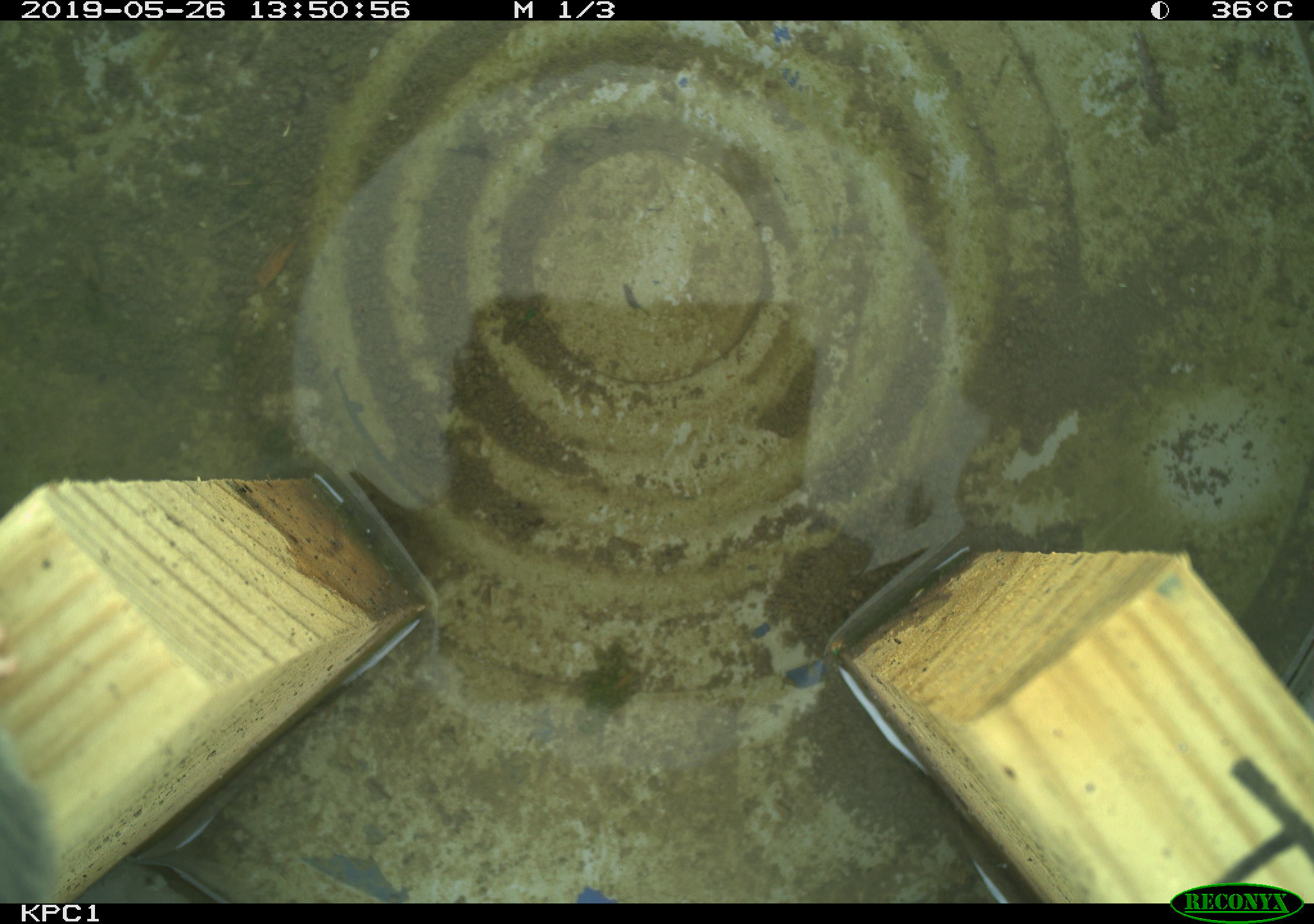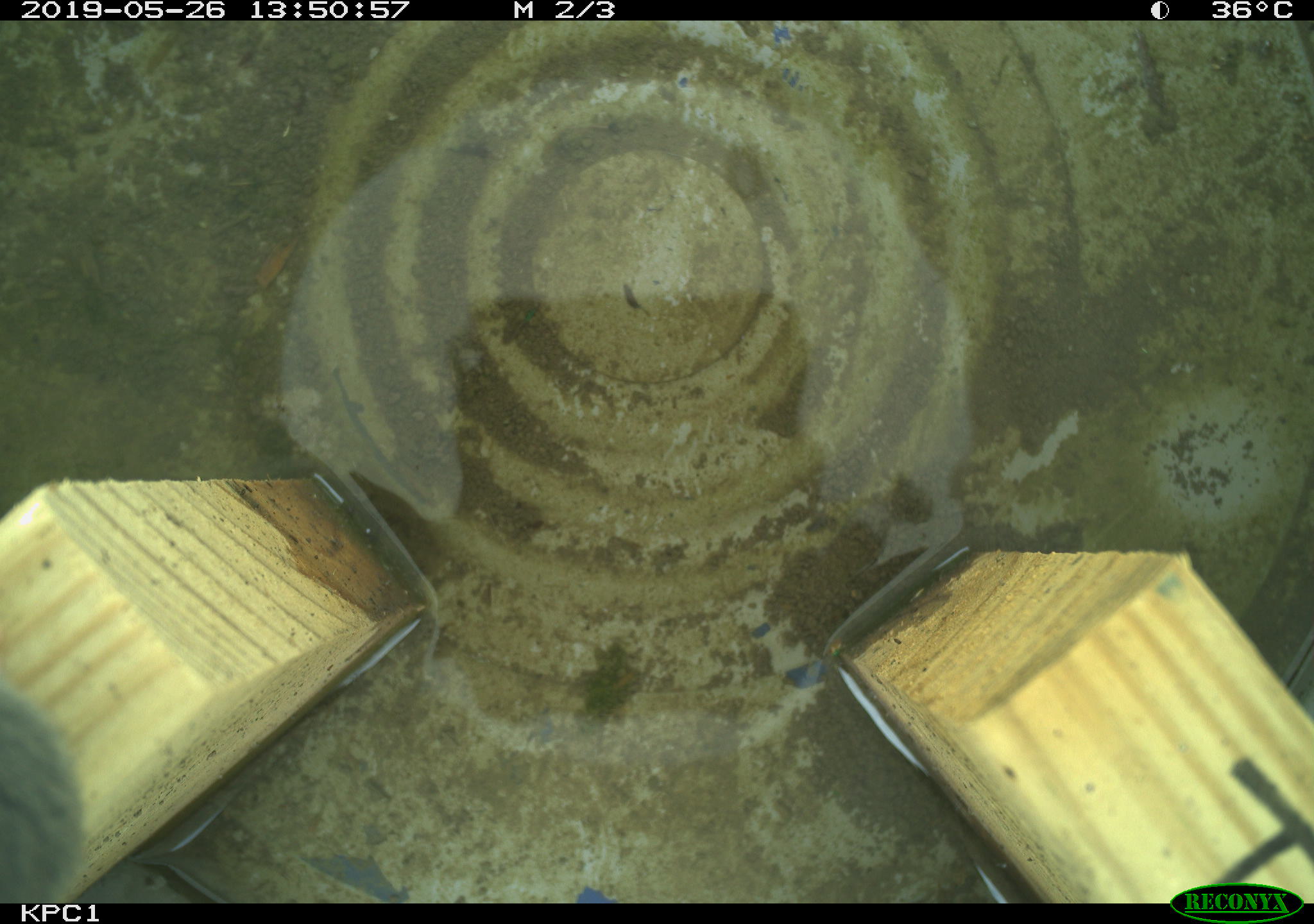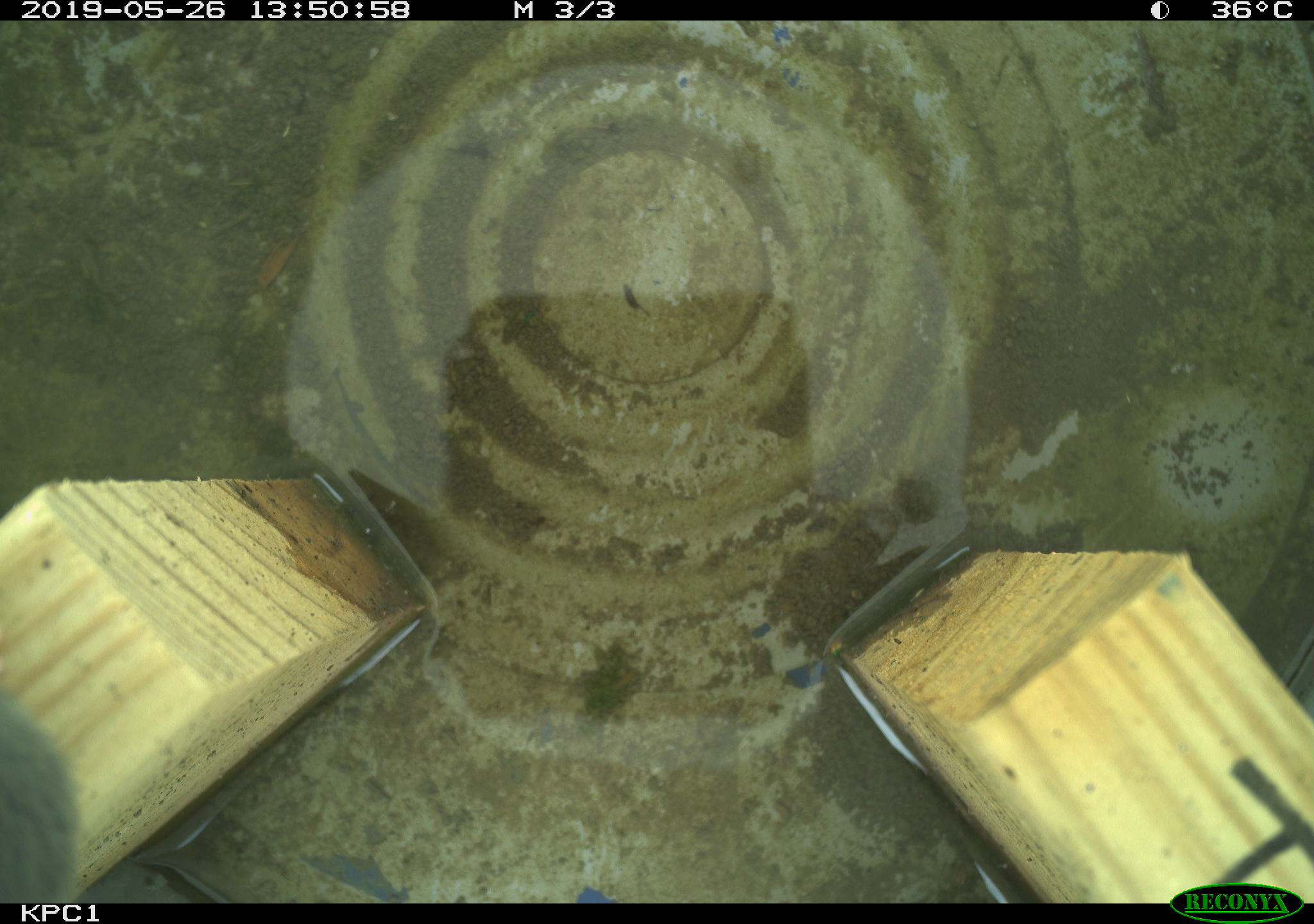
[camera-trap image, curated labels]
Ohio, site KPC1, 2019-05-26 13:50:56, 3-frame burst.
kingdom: Animalia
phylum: Chordata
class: Mammalia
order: Rodentia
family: Cricetidae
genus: Peromyscus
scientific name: Peromyscus leucopus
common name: white-footed mouse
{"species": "white-footed mouse (Peromyscus leucopus)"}